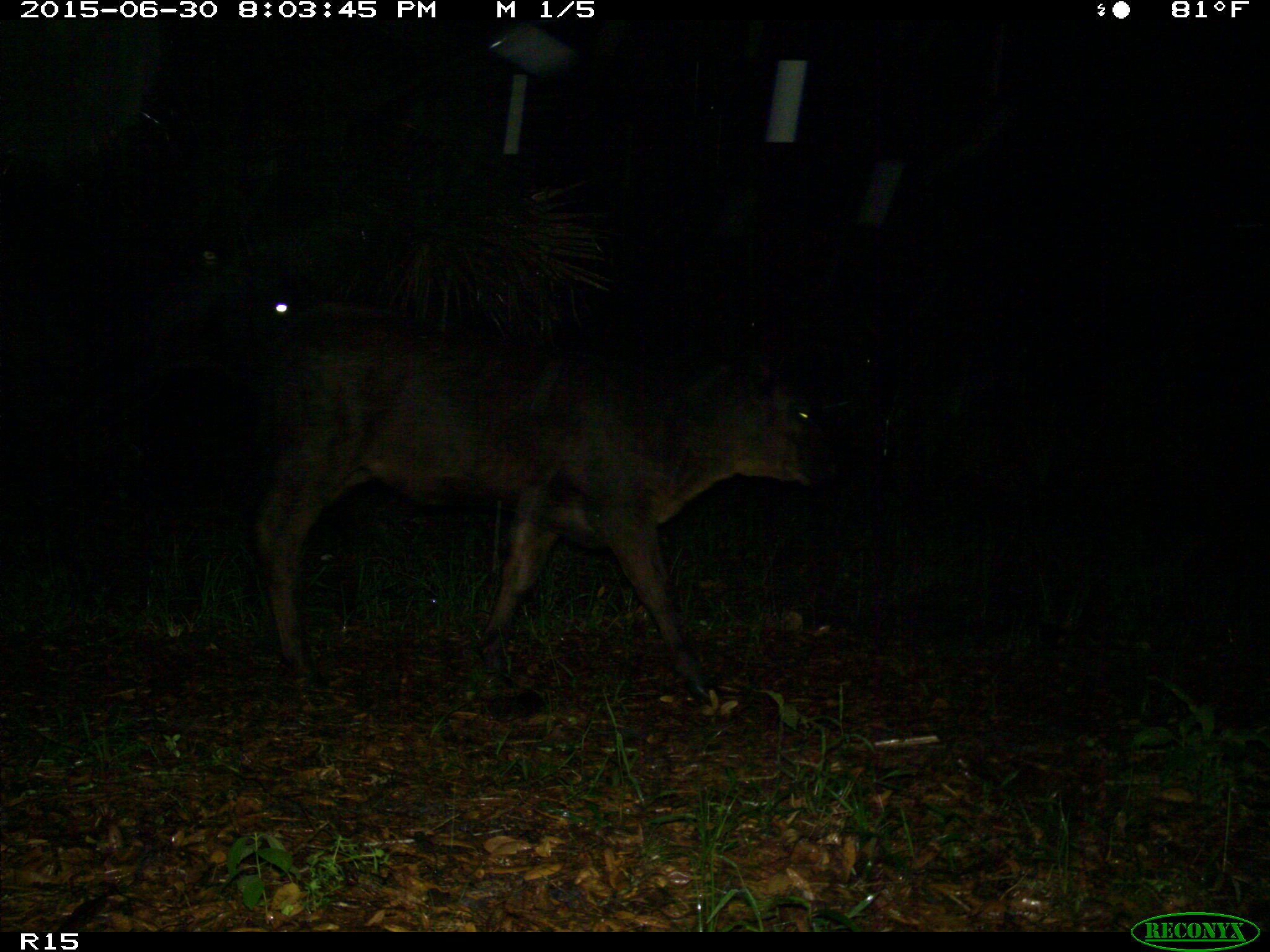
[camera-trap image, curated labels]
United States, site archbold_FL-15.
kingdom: Animalia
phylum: Chordata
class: Mammalia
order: Artiodactyla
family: Bovidae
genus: Bos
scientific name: Bos taurus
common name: domestic cow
Bos taurus (domestic cow).